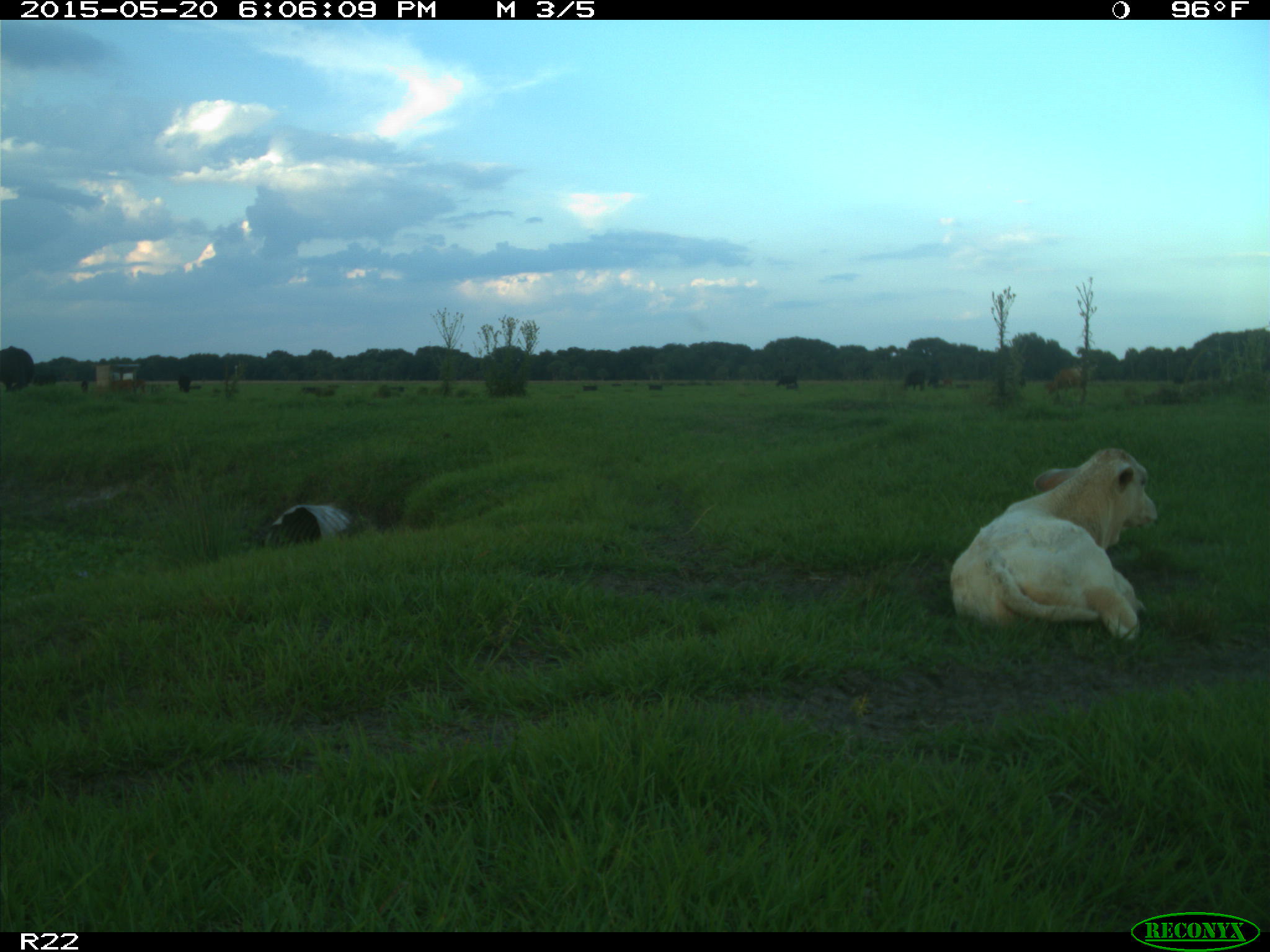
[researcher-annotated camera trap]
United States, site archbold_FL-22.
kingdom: Animalia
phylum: Chordata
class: Mammalia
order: Artiodactyla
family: Bovidae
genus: Bos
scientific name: Bos taurus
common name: domestic cow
Bos taurus (domestic cow).